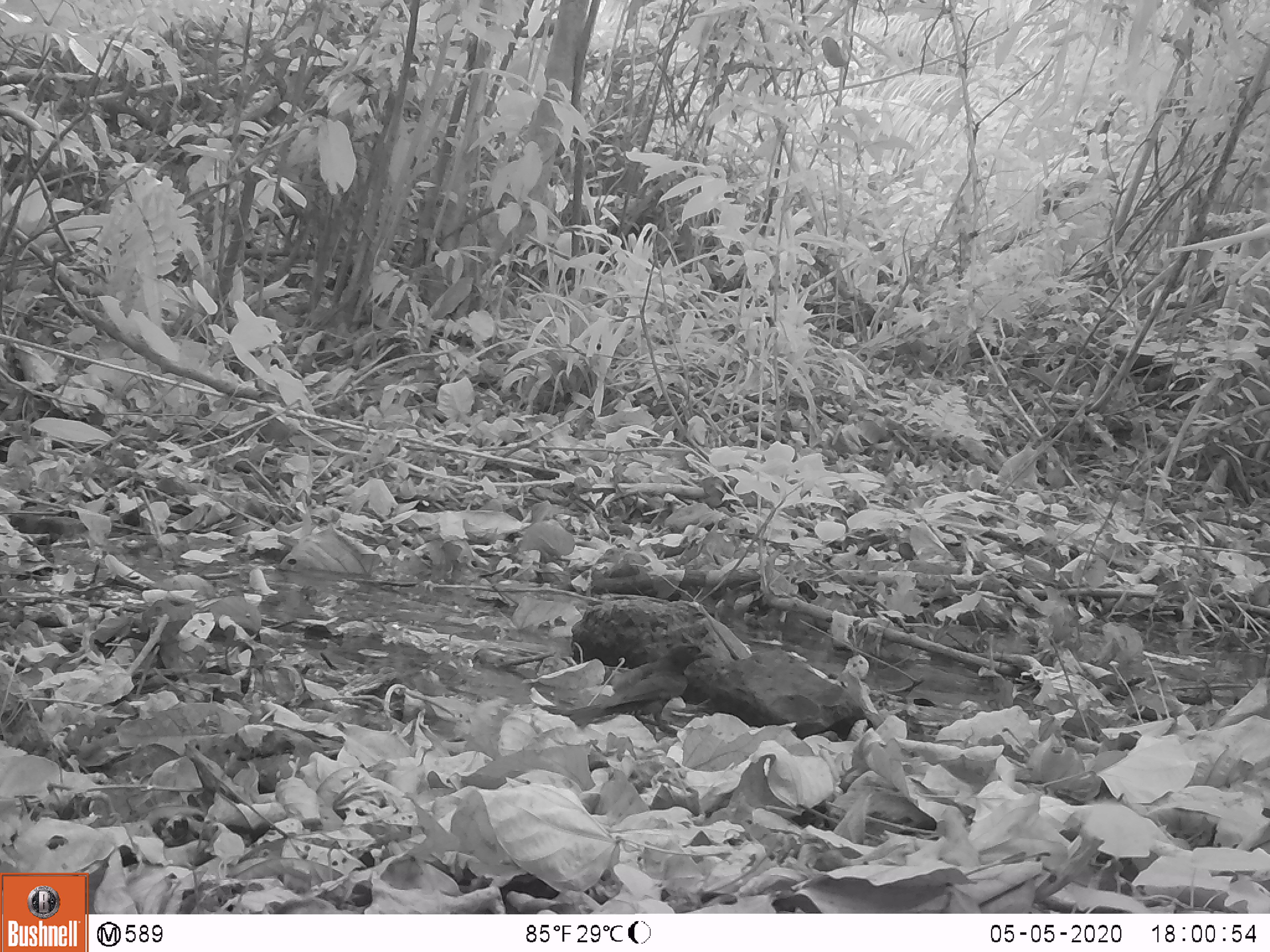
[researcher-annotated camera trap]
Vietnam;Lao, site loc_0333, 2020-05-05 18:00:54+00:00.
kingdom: Animalia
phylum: Chordata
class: Aves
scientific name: Aves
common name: bird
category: unidentified bird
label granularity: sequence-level